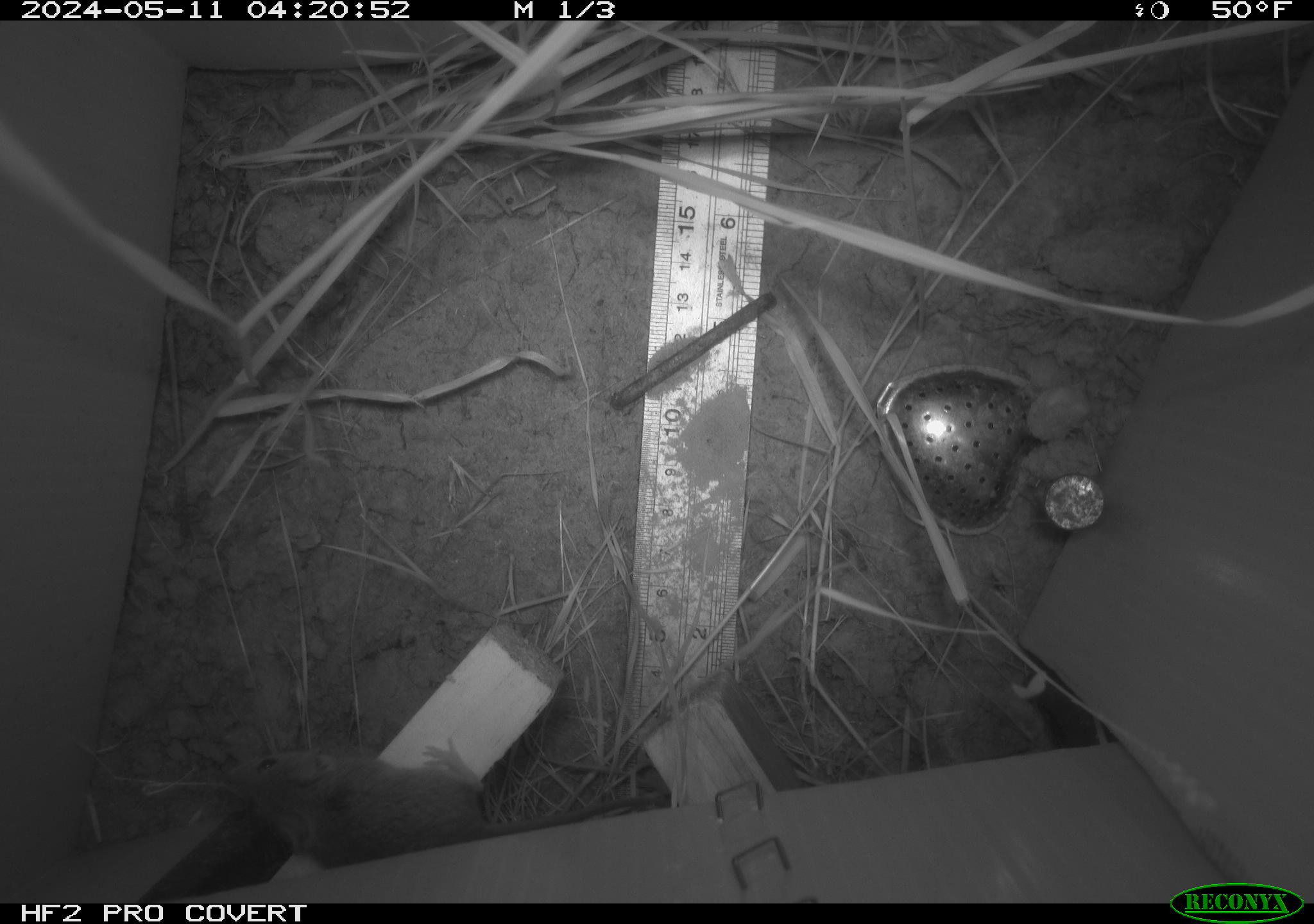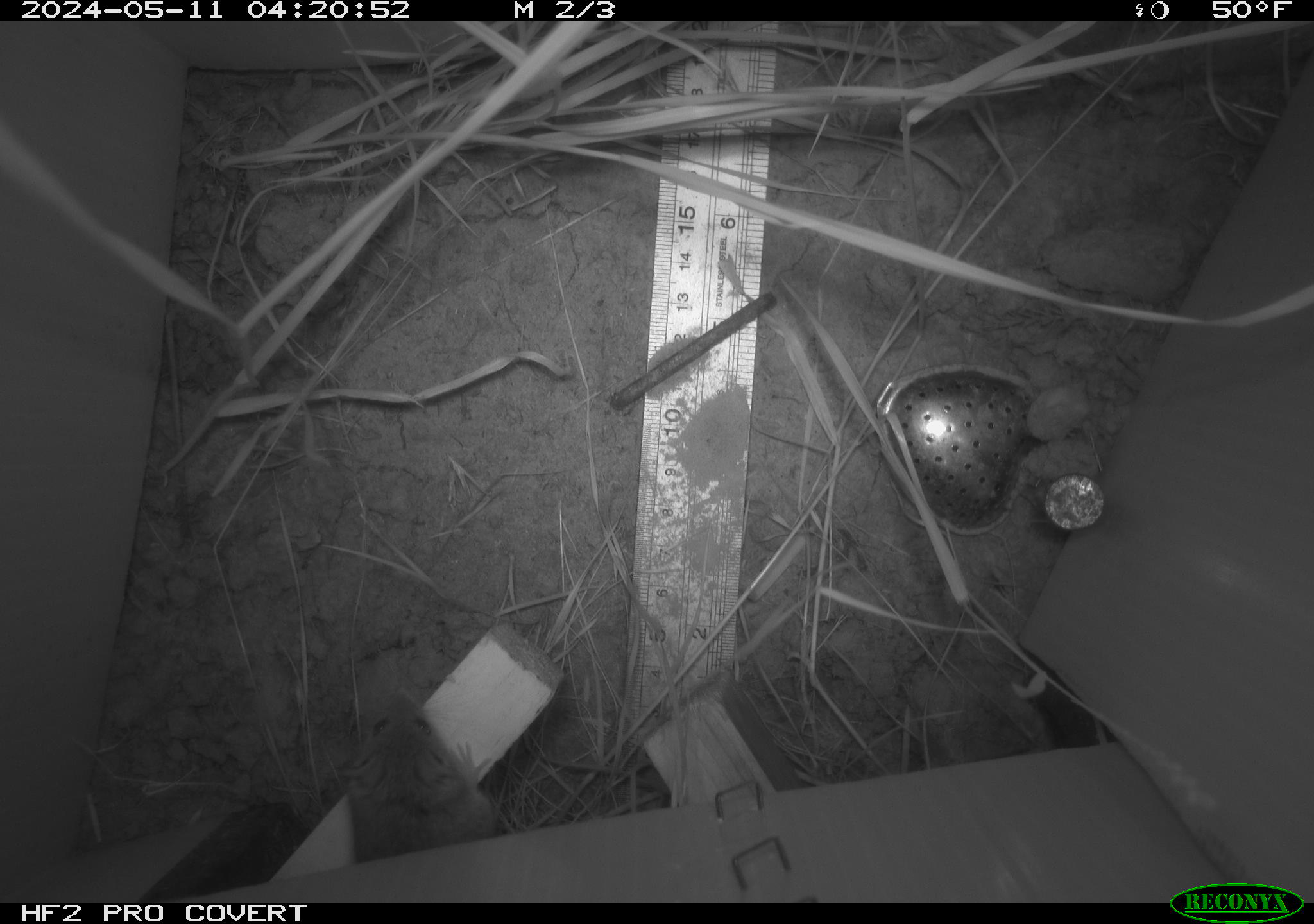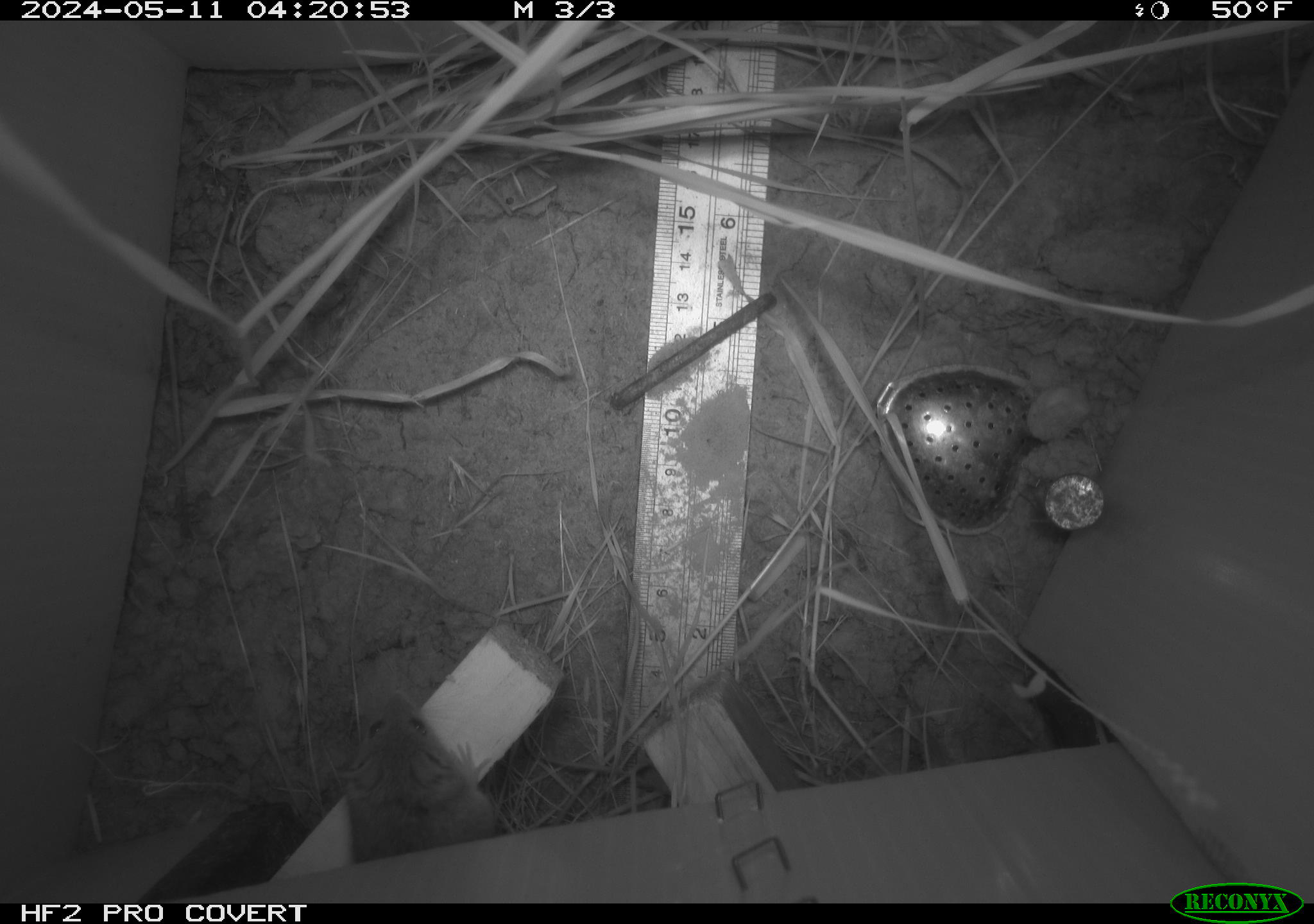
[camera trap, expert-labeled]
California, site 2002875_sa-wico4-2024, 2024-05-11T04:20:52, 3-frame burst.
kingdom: Animalia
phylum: Chordata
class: Mammalia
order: Rodentia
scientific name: Rodentia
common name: mouse species